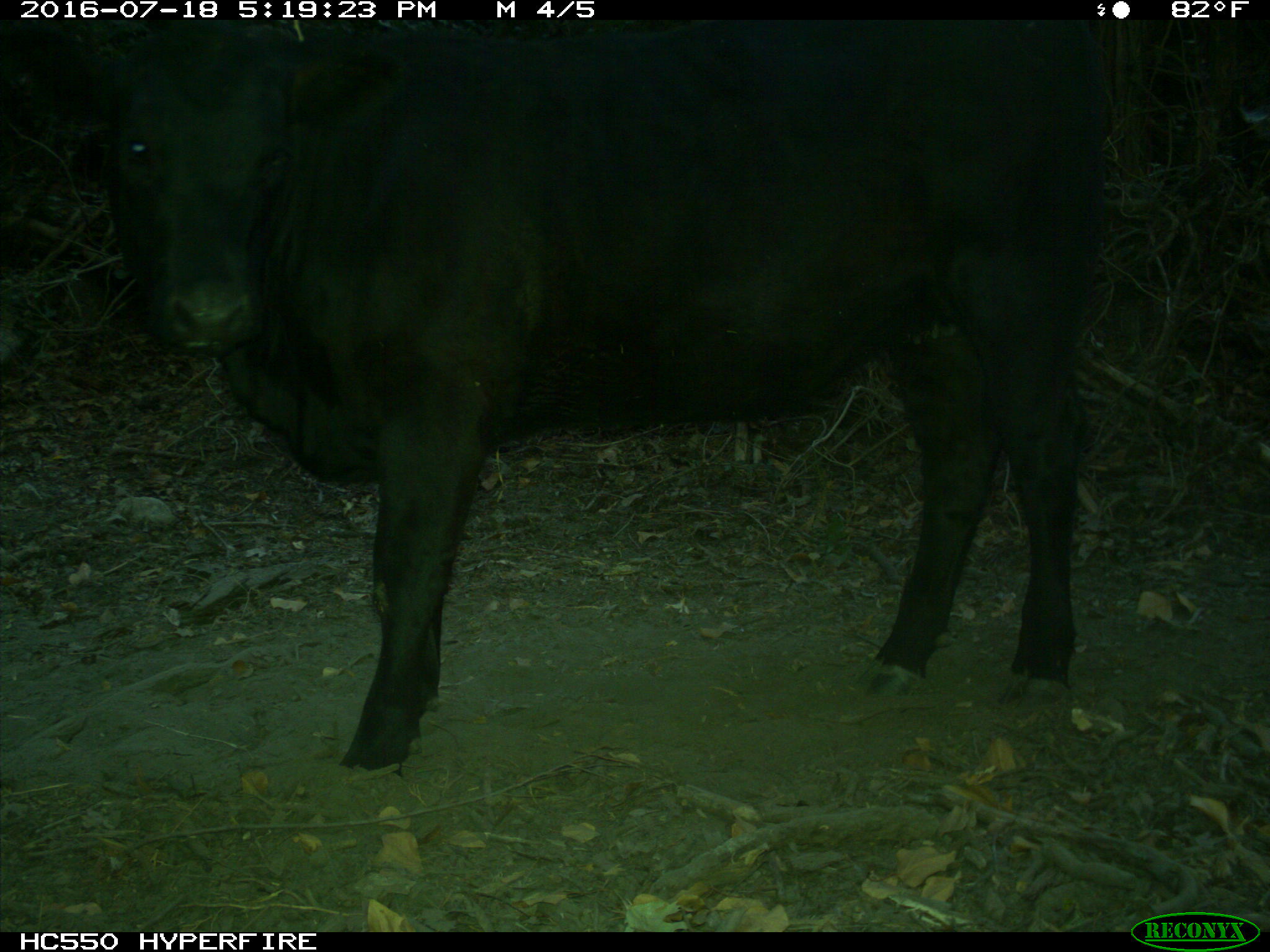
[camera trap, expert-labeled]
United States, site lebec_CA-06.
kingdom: Animalia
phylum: Chordata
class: Mammalia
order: Artiodactyla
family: Bovidae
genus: Bos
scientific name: Bos taurus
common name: domestic cow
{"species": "Bos taurus (domestic cow)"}